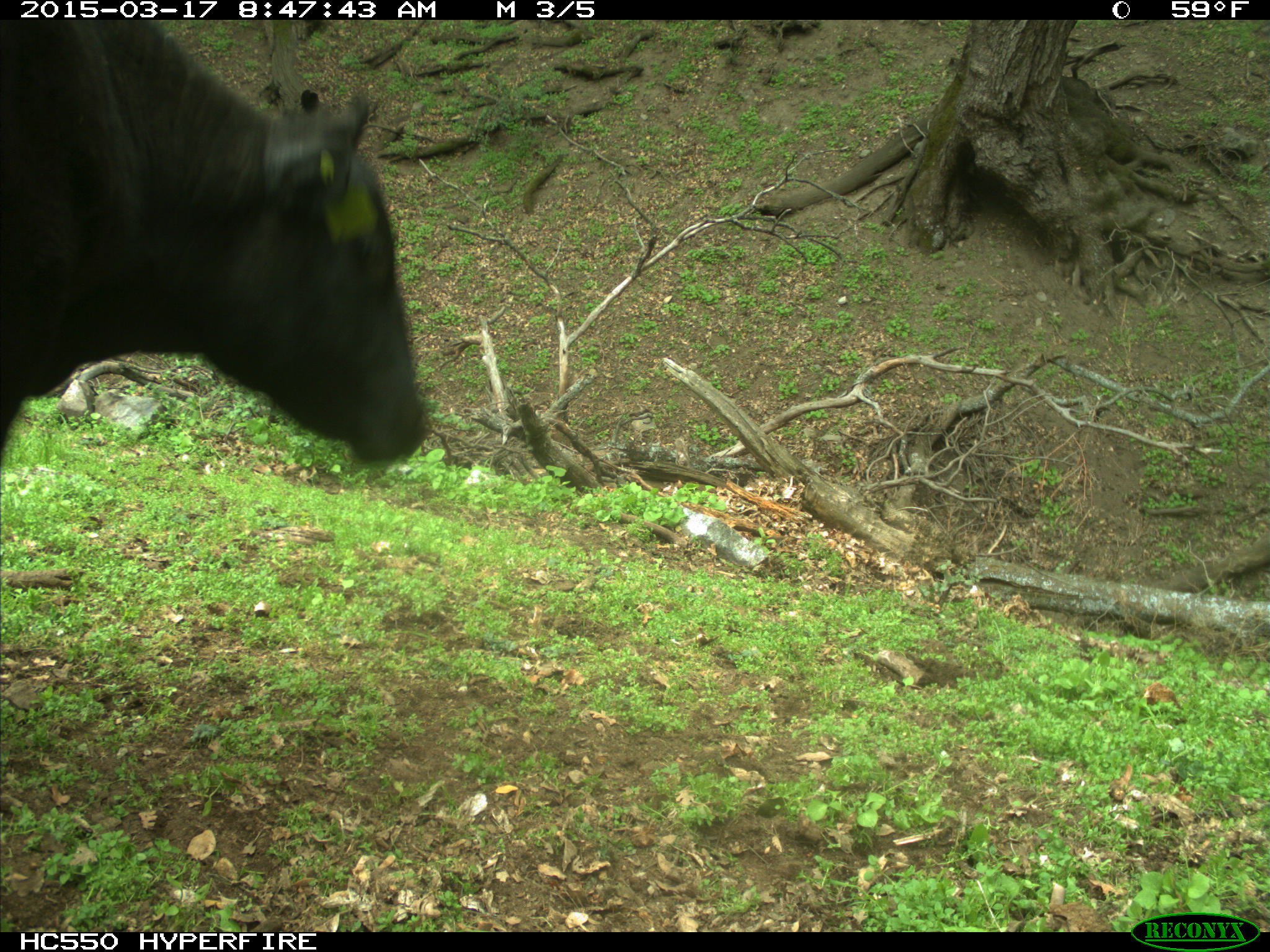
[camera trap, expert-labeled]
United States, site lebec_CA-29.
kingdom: Animalia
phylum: Chordata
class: Mammalia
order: Artiodactyla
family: Bovidae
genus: Bos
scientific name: Bos taurus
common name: domestic cow